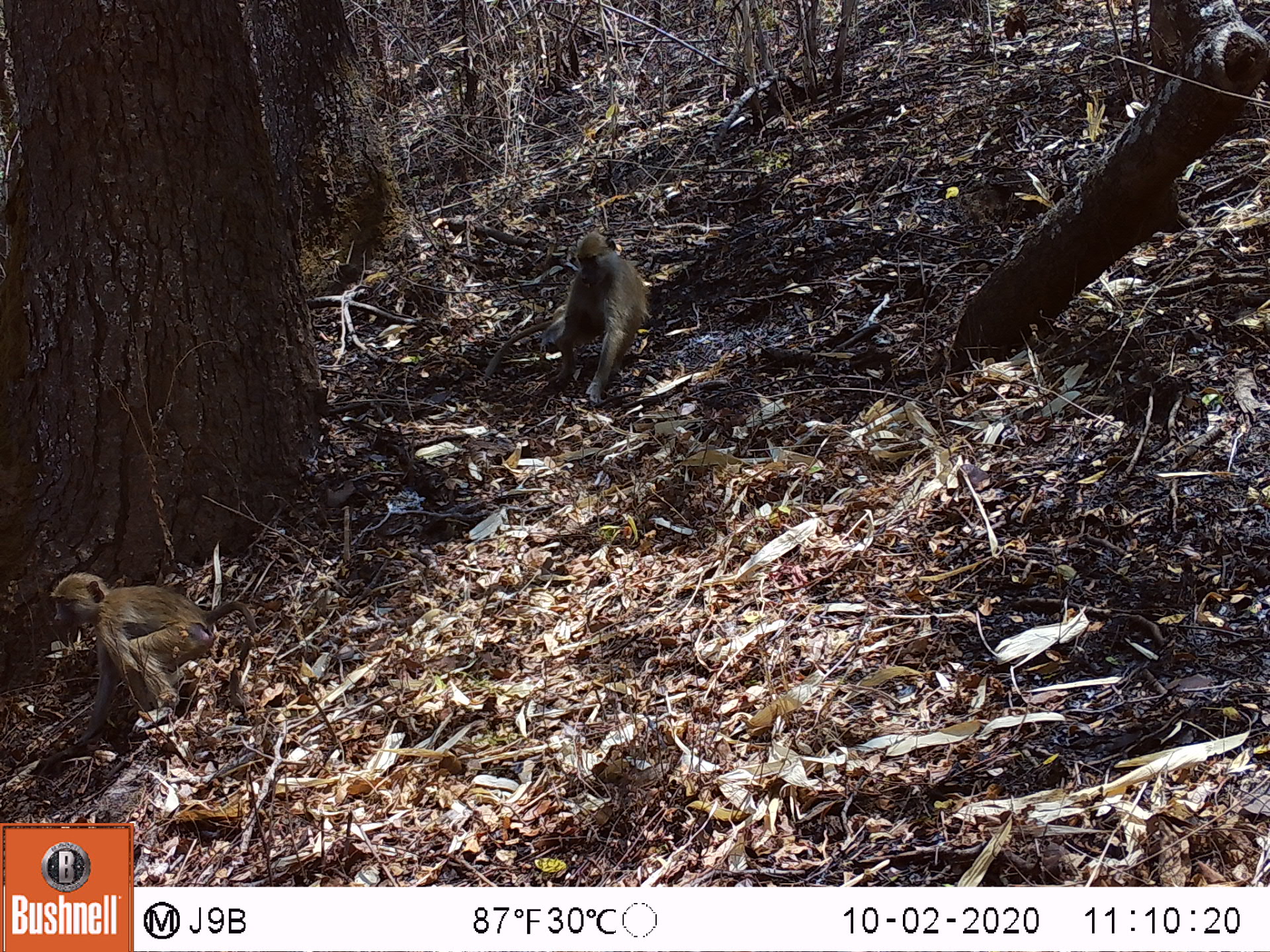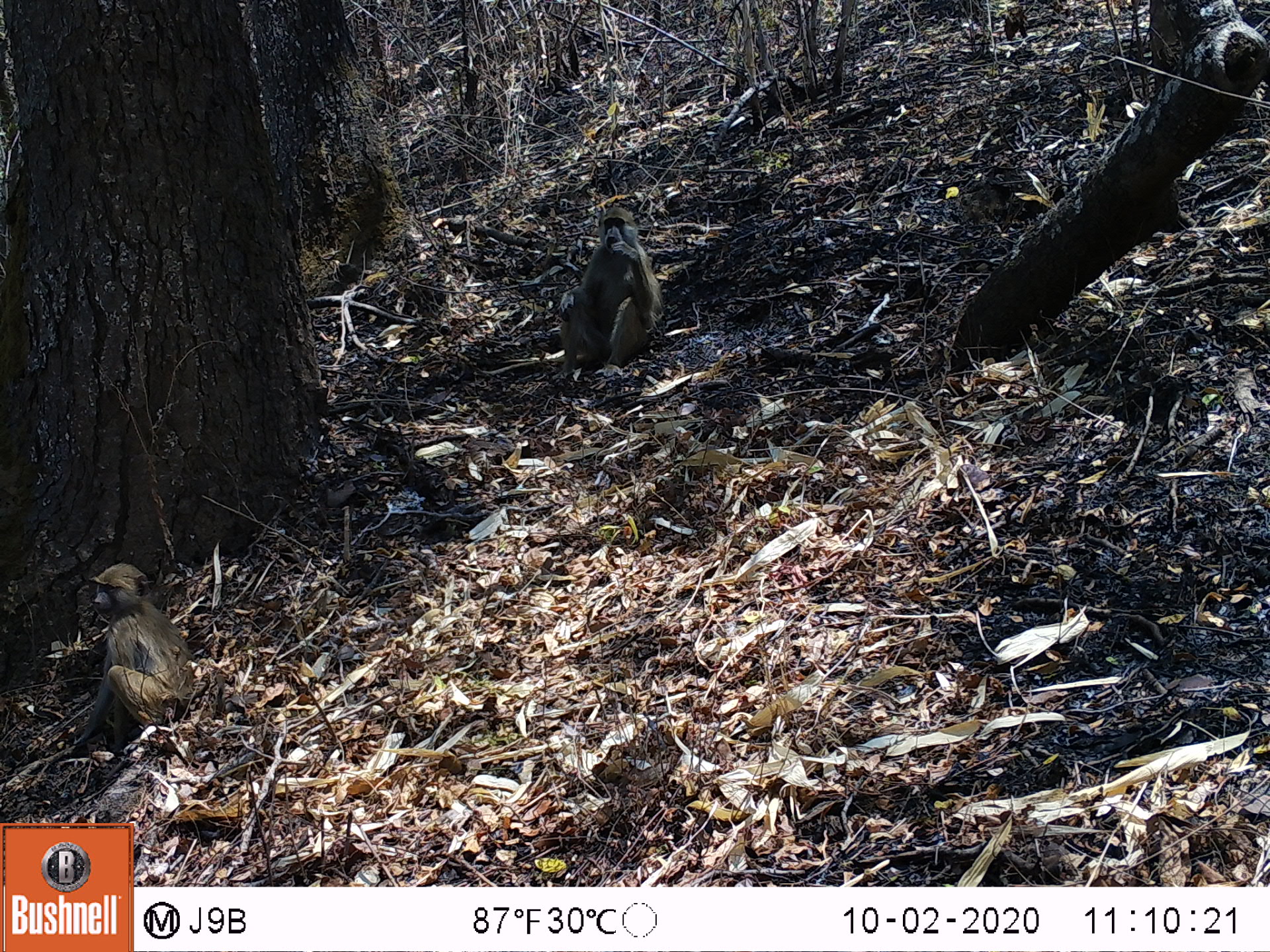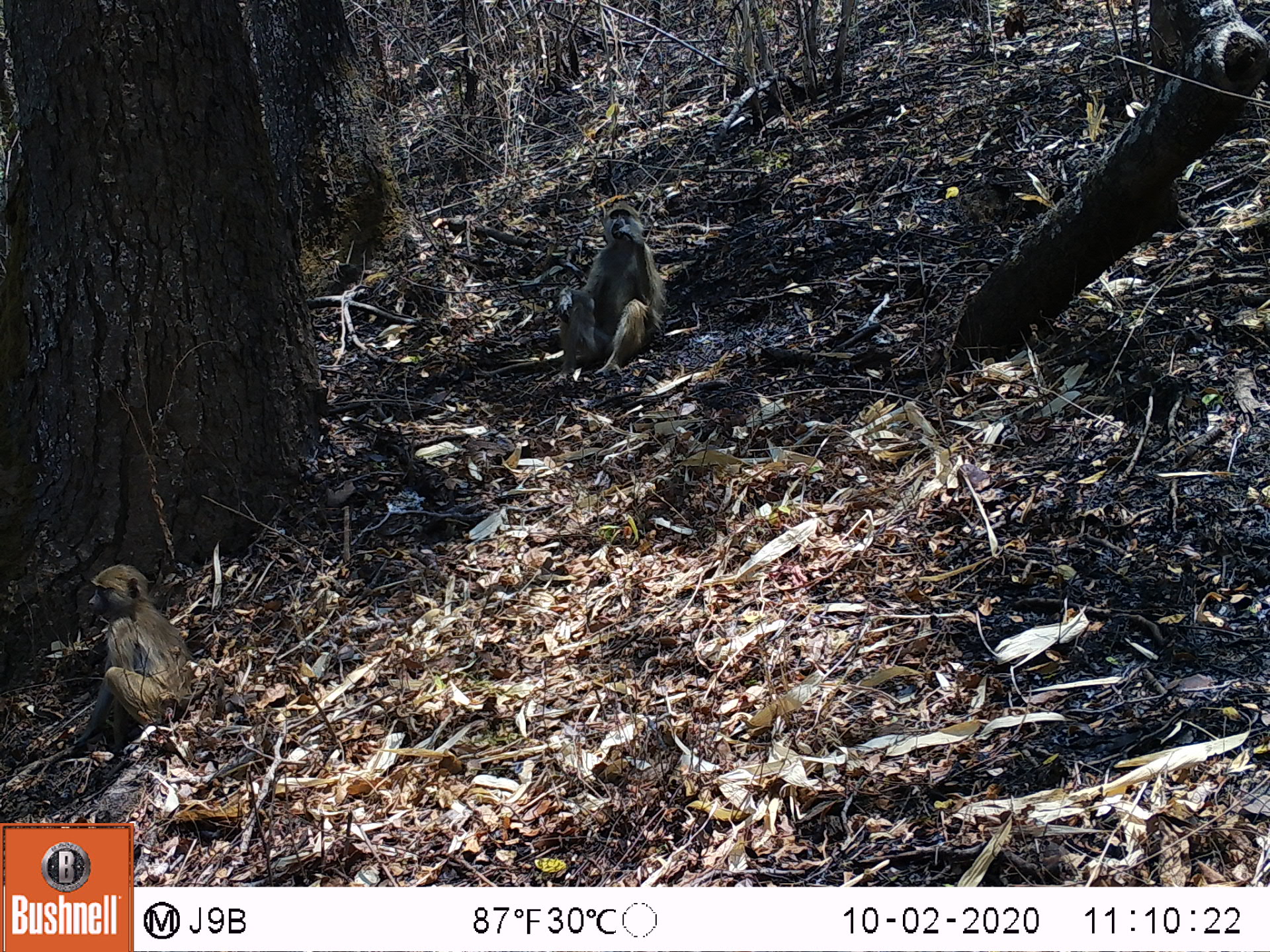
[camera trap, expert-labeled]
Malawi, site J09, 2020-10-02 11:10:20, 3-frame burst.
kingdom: Animalia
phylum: Chordata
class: Mammalia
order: Primates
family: Cercopithecidae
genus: Papio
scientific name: Papio cynocephalus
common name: yellow baboon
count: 2